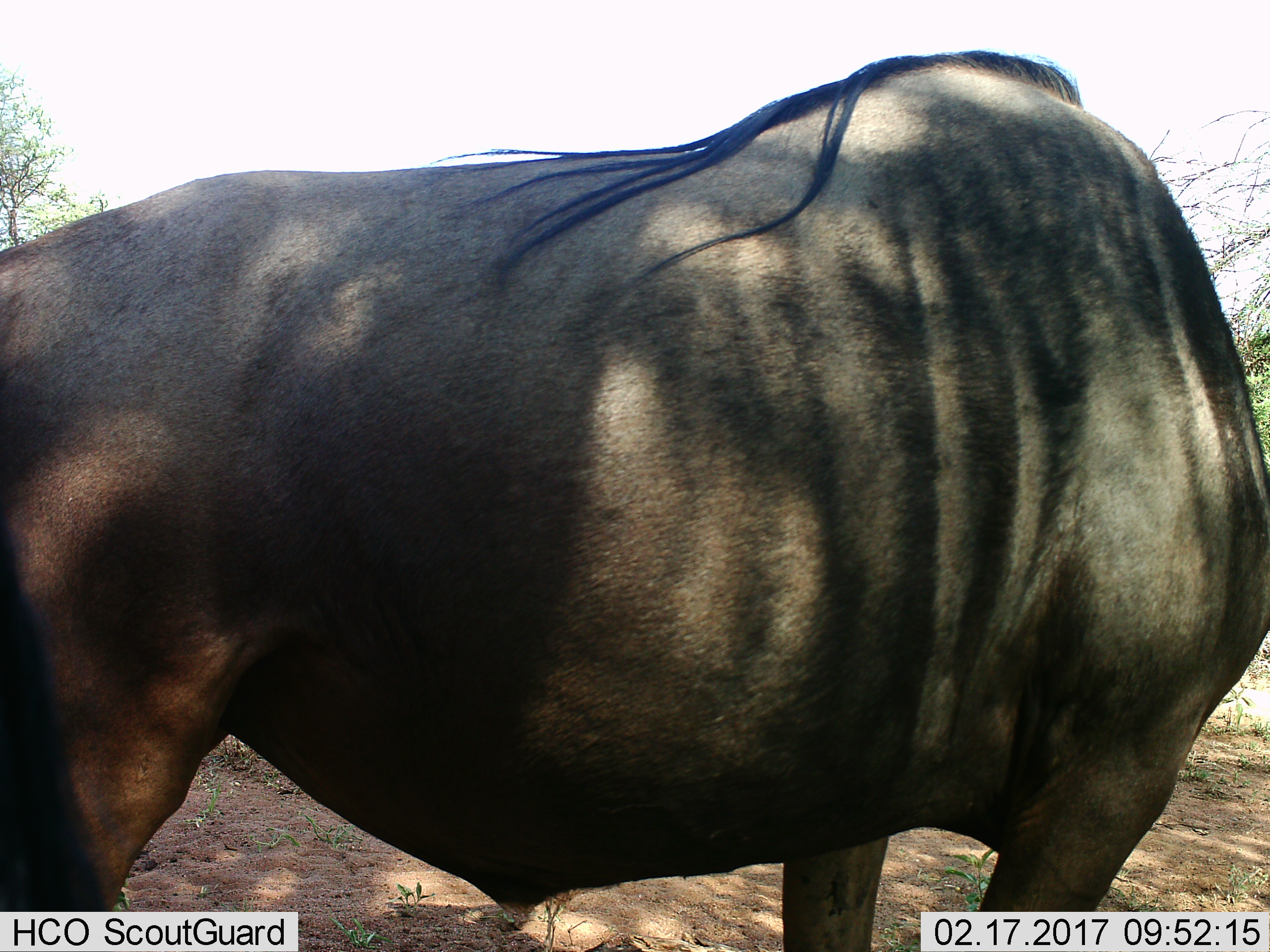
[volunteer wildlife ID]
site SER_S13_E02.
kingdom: Animalia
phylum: Chordata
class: Mammalia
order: Artiodactyla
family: Bovidae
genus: Connochaetes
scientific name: Connochaetes taurinus taurinus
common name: blue wildebeest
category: wildebeestblue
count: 1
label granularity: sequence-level